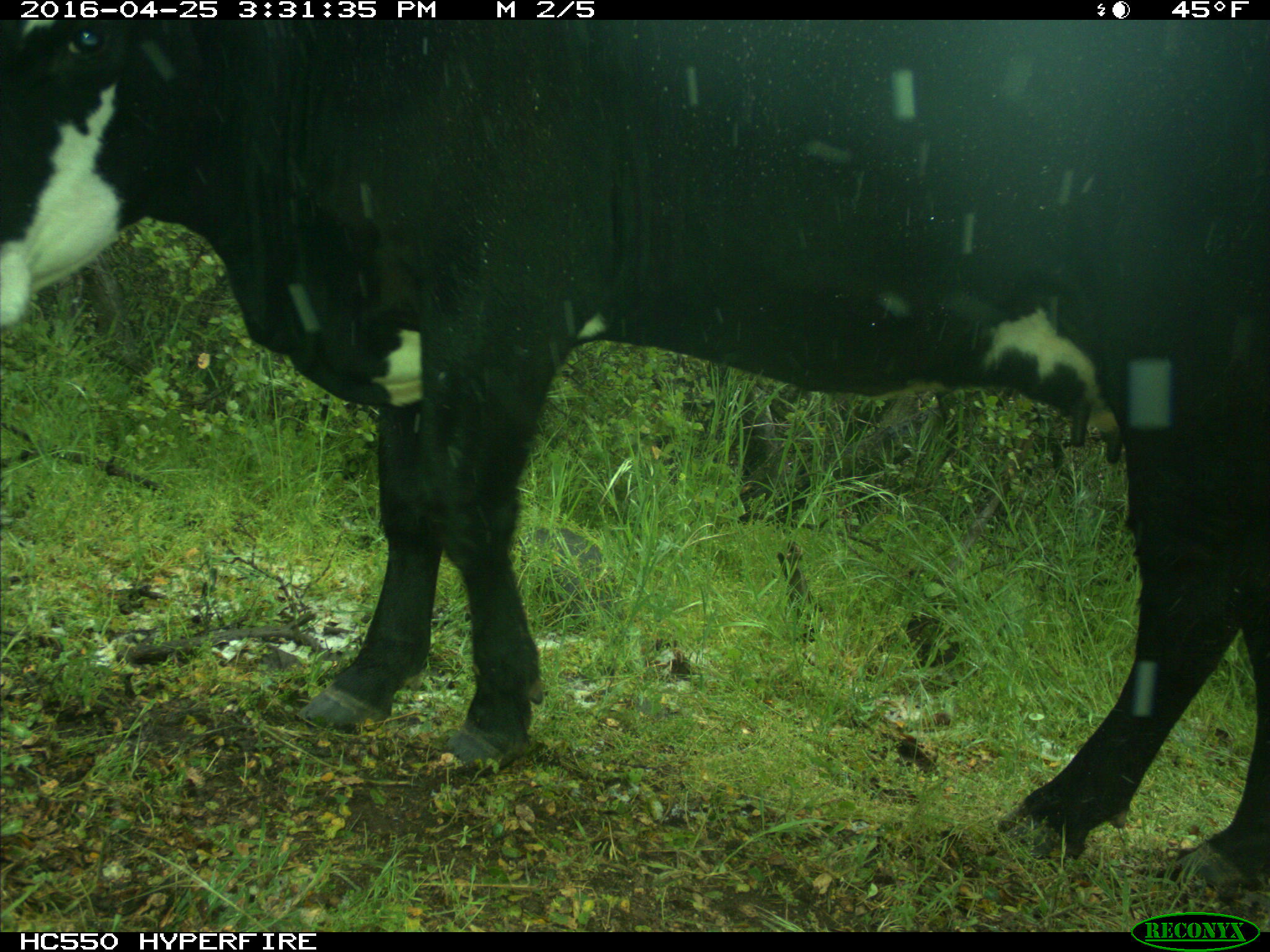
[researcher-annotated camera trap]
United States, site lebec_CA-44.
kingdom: Animalia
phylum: Chordata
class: Mammalia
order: Artiodactyla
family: Bovidae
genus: Bos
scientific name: Bos taurus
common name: domestic cow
Bos taurus (domestic cow).